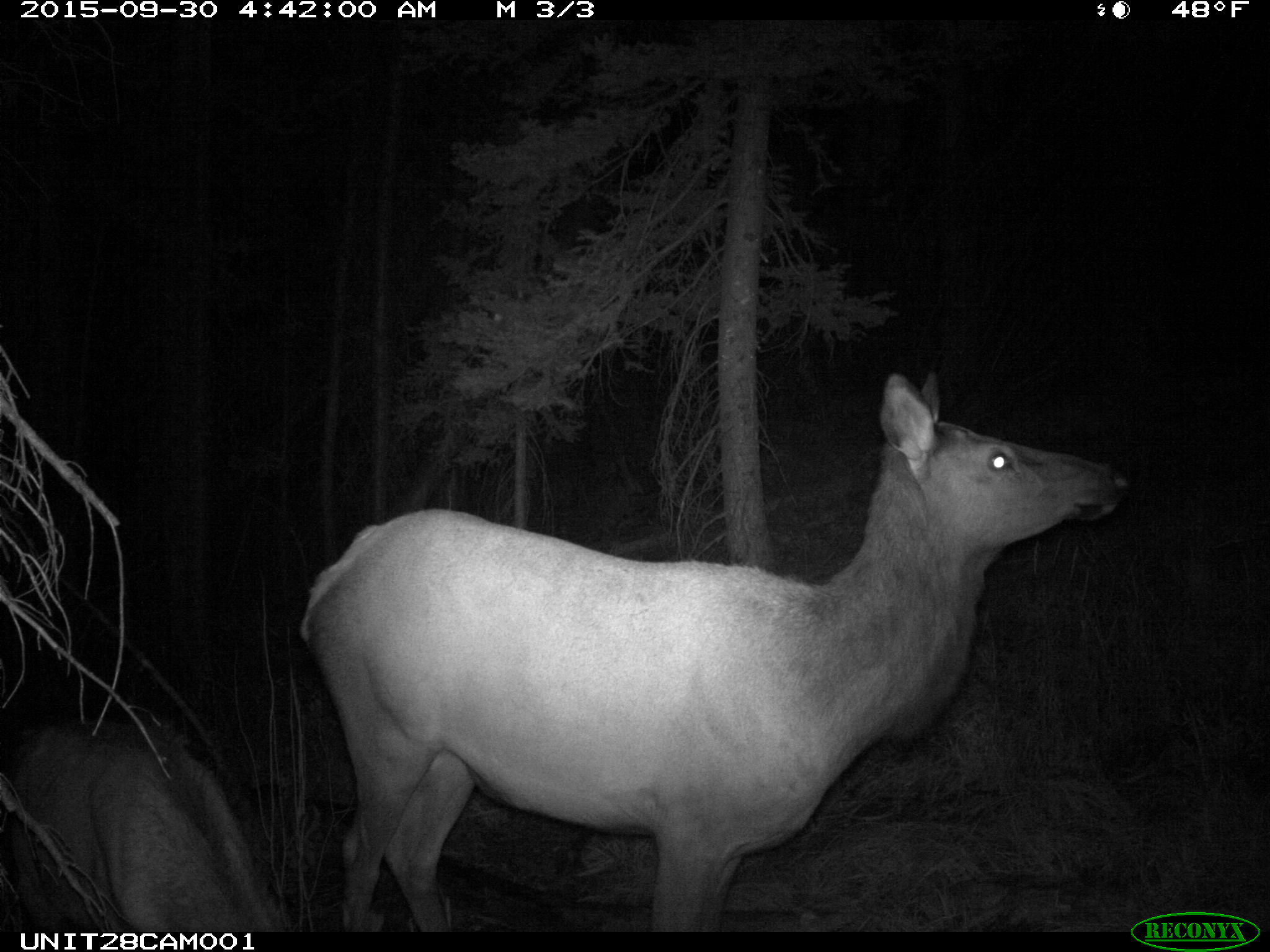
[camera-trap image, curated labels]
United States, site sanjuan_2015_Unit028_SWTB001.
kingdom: Animalia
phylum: Chordata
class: Mammalia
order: Artiodactyla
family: Cervidae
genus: Cervus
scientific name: Cervus elaphus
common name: red deer